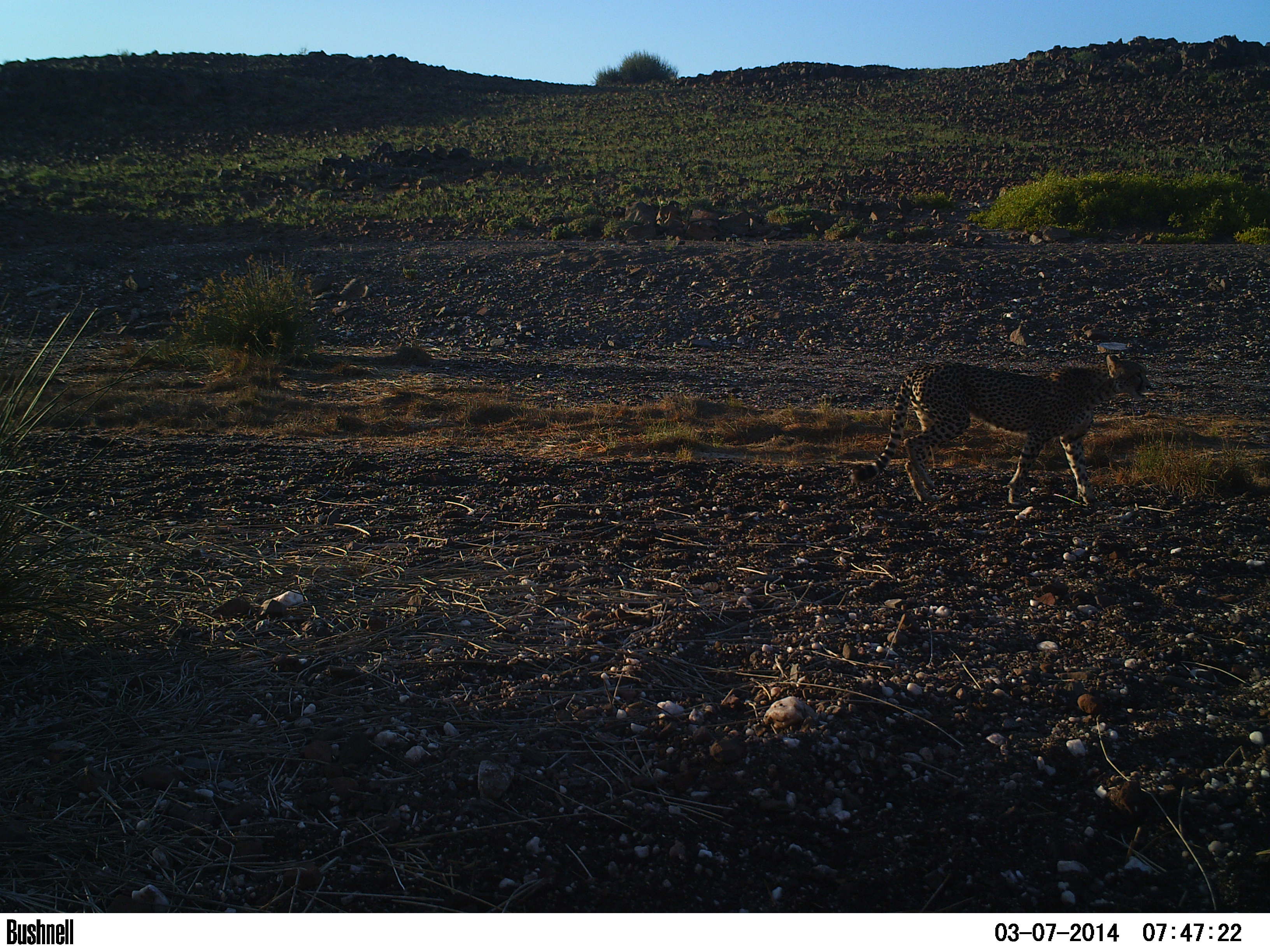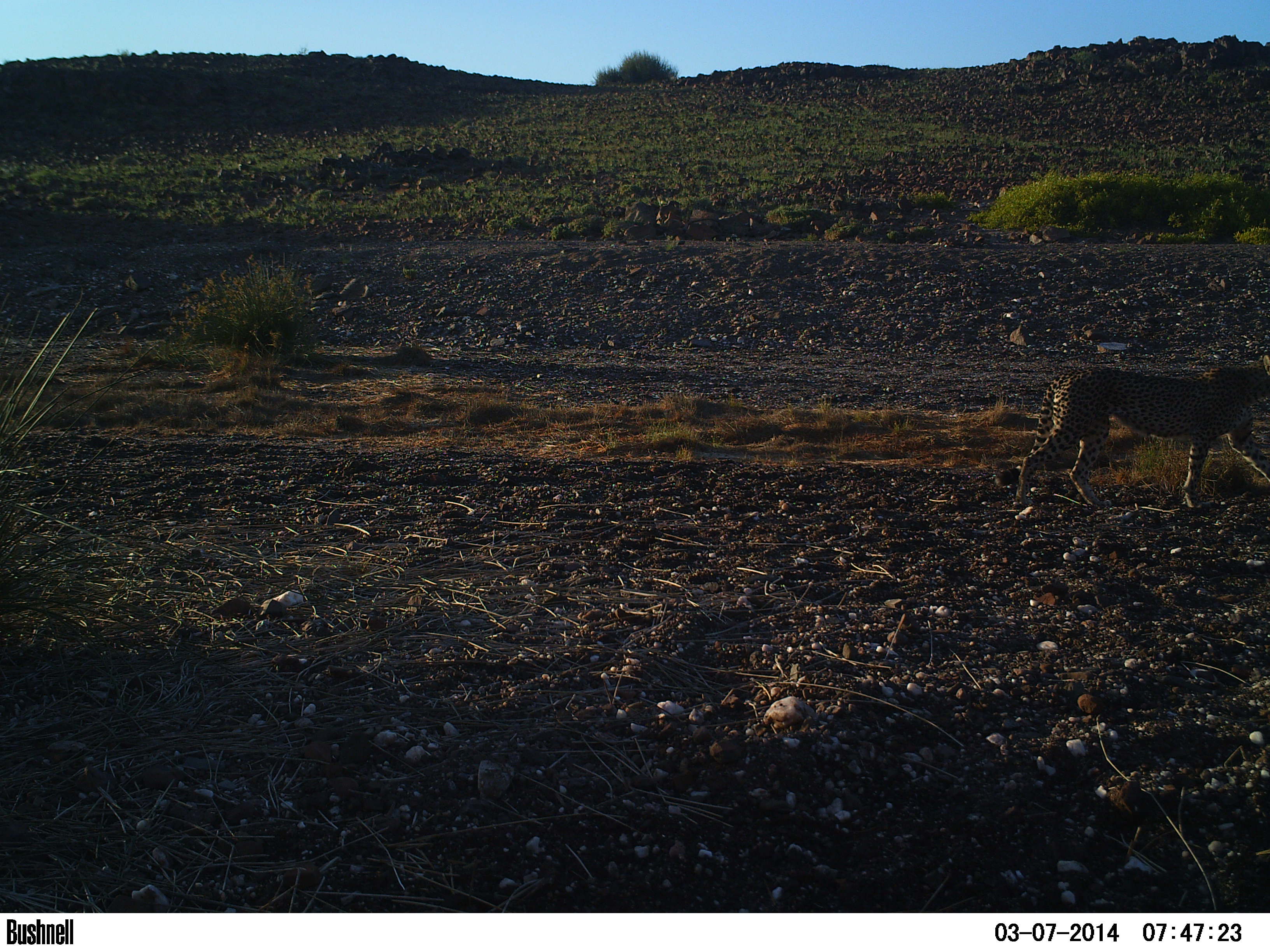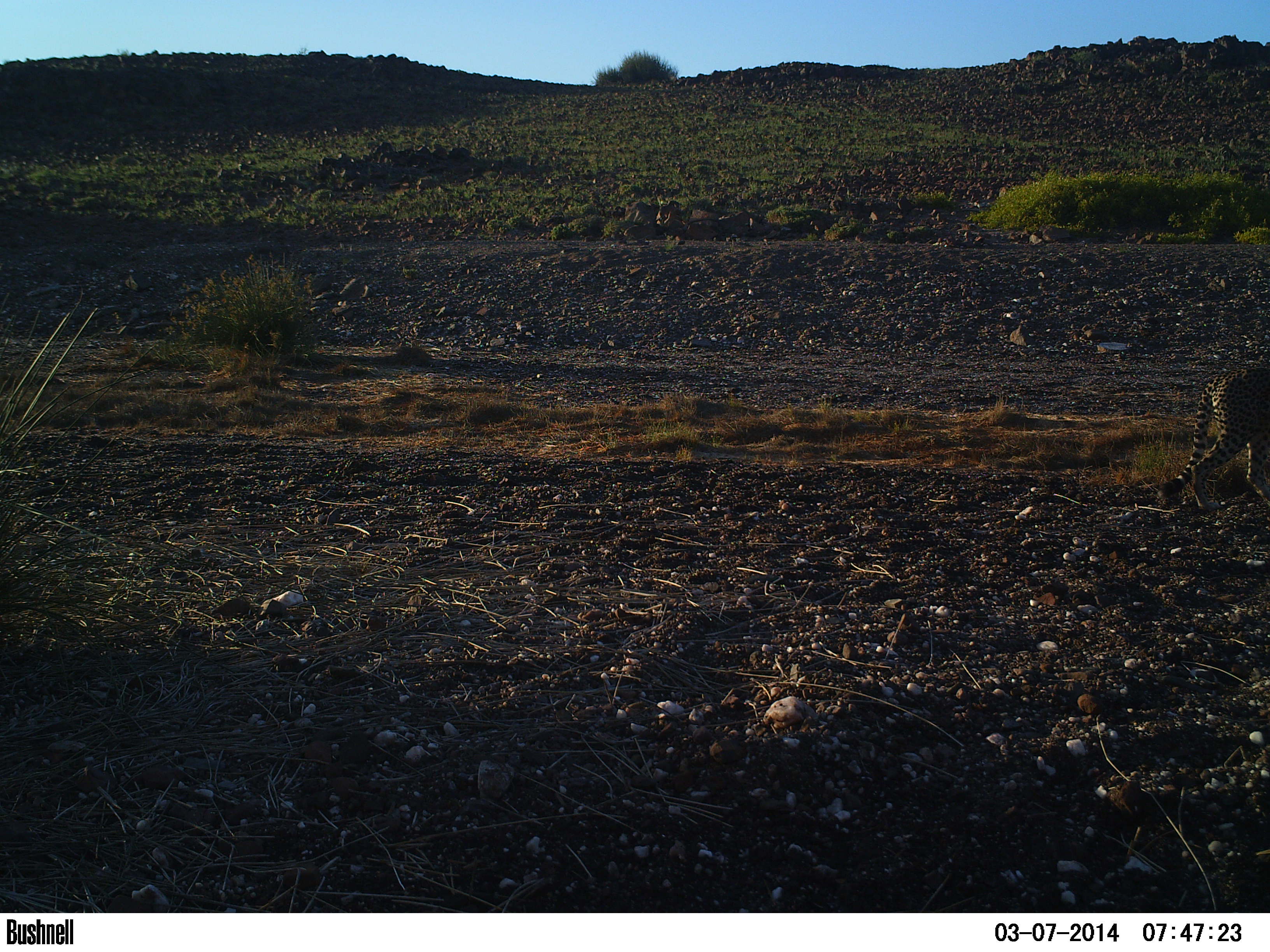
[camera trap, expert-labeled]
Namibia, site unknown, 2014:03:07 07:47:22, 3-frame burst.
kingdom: Animalia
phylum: Chordata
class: Mammalia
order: Carnivora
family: Felidae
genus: Acinonyx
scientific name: Acinonyx jubatus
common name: cheetah